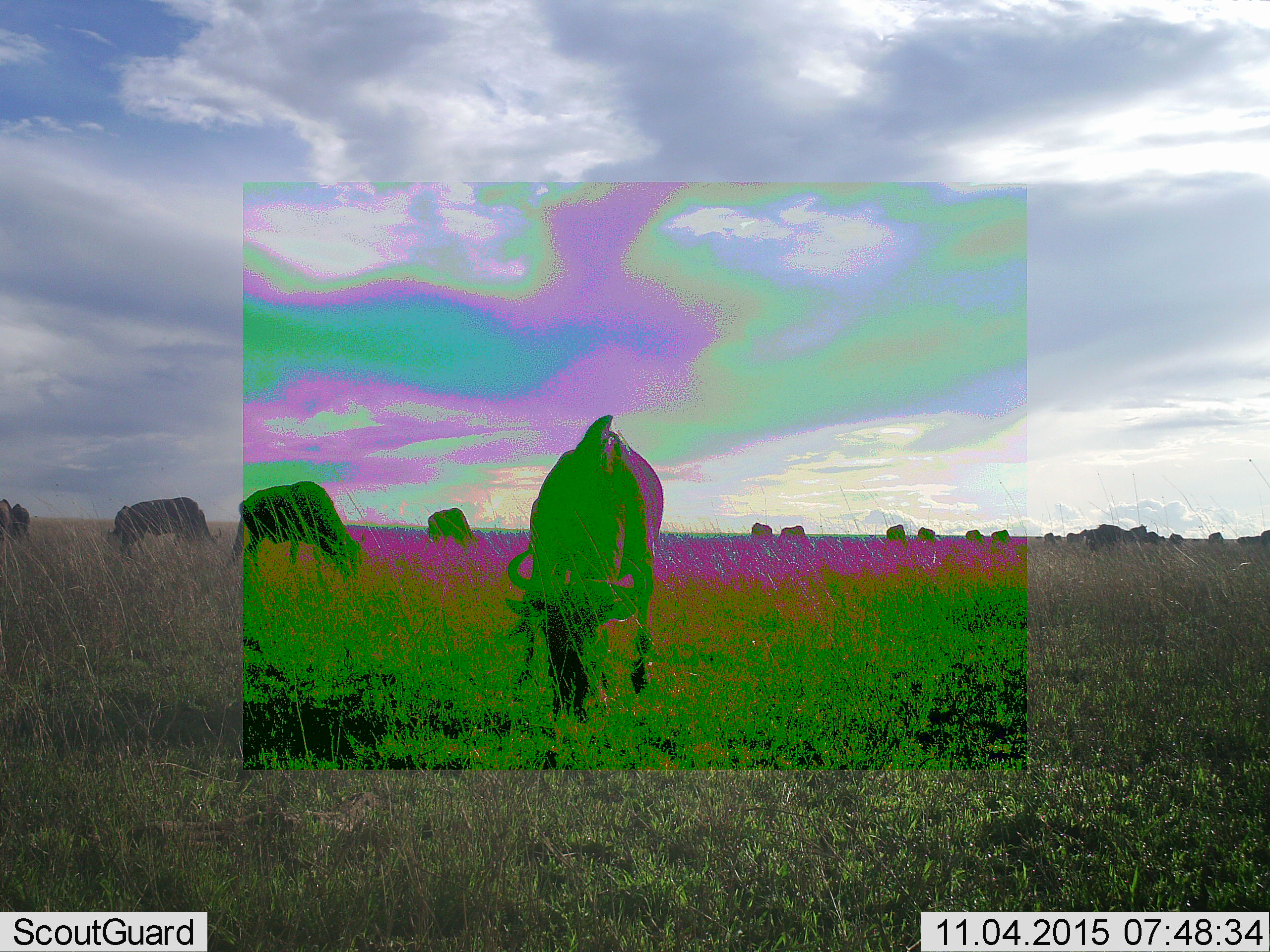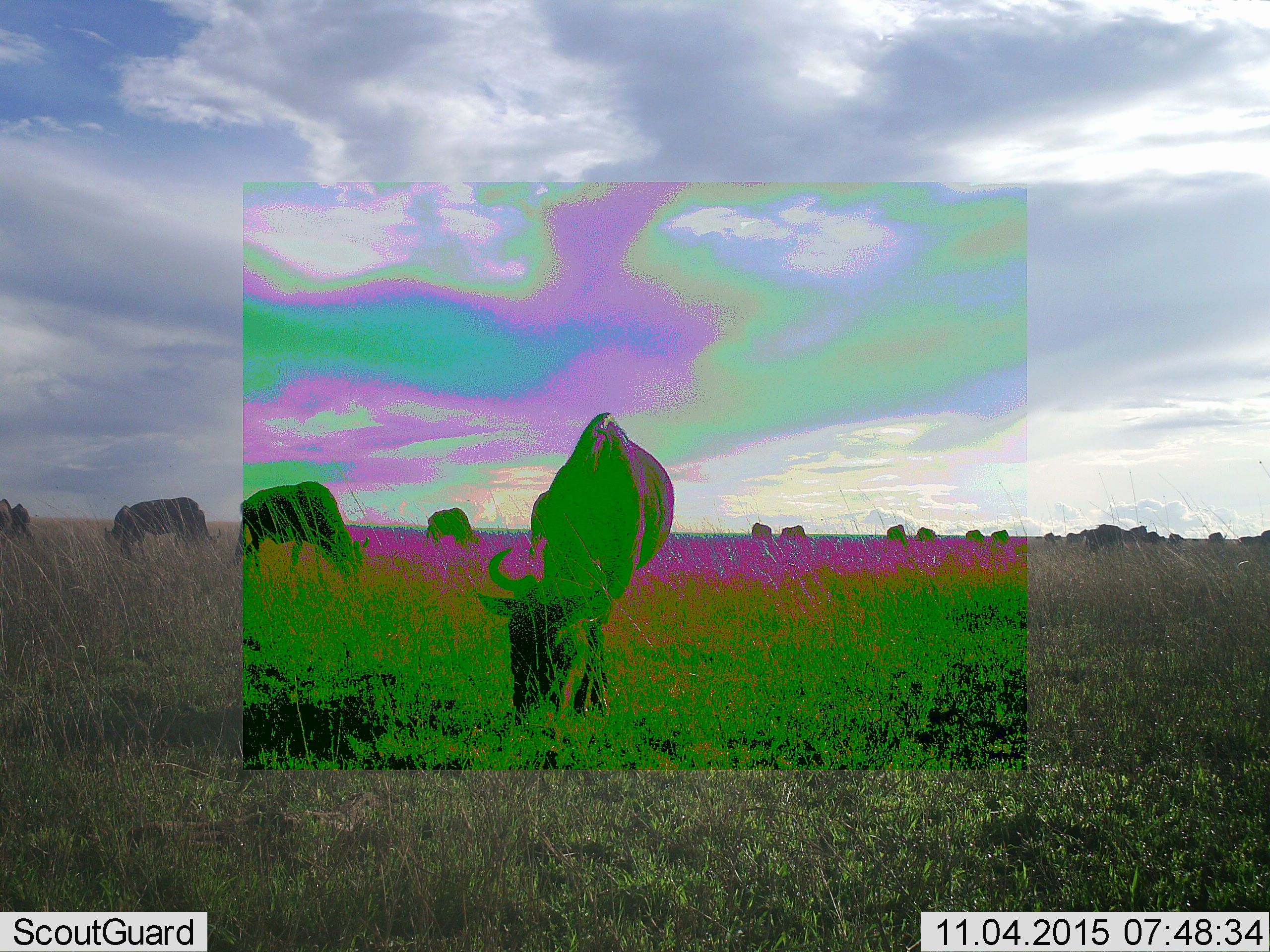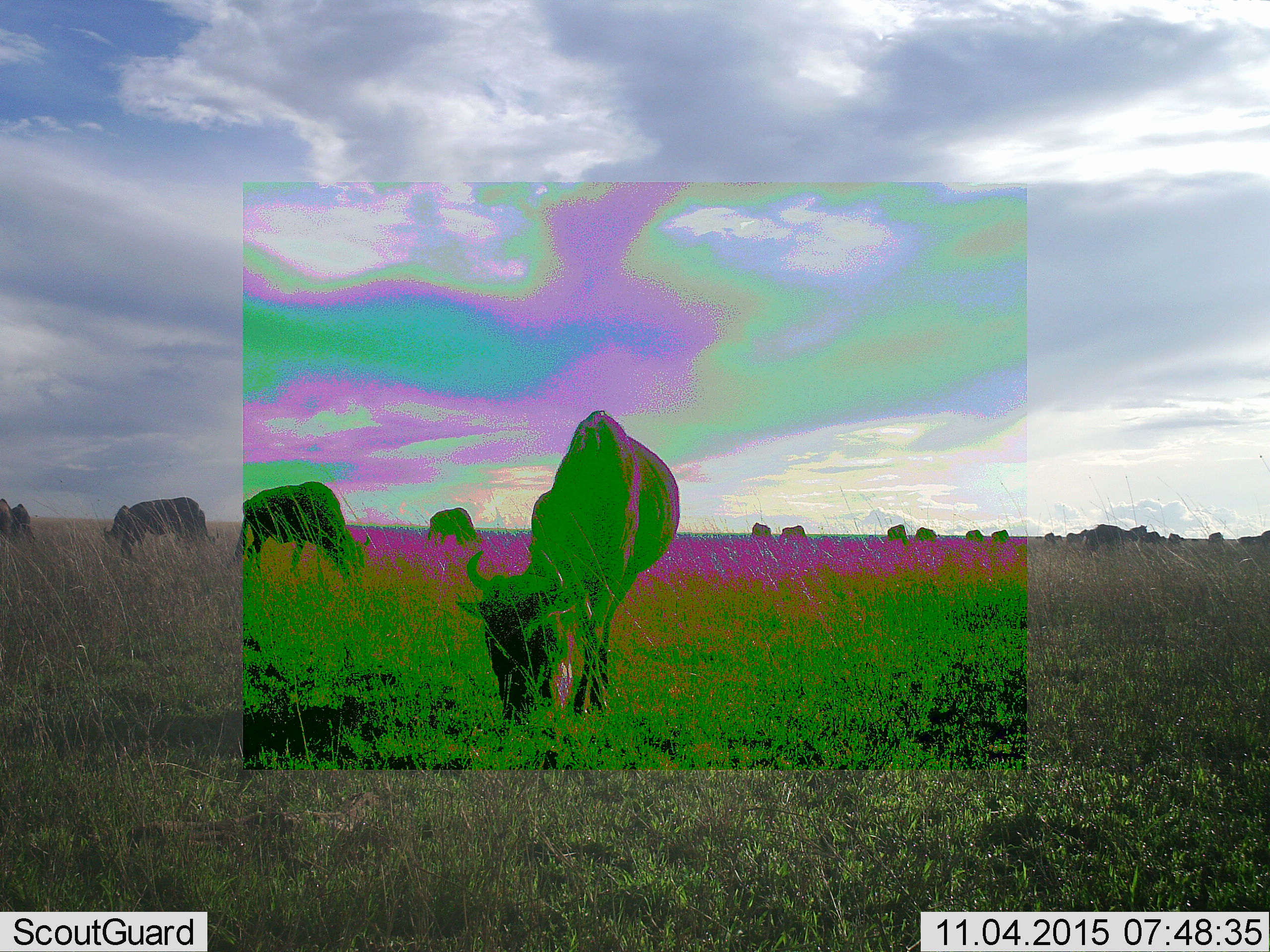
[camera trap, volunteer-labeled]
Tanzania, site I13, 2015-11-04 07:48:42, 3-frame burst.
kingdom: Animalia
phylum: Chordata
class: Mammalia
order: Artiodactyla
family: Bovidae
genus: Connochaetes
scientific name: Connochaetes taurinus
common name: blue wildebeest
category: wildebeest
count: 11-50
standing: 56%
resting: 0%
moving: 33%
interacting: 0%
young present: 0%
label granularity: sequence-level